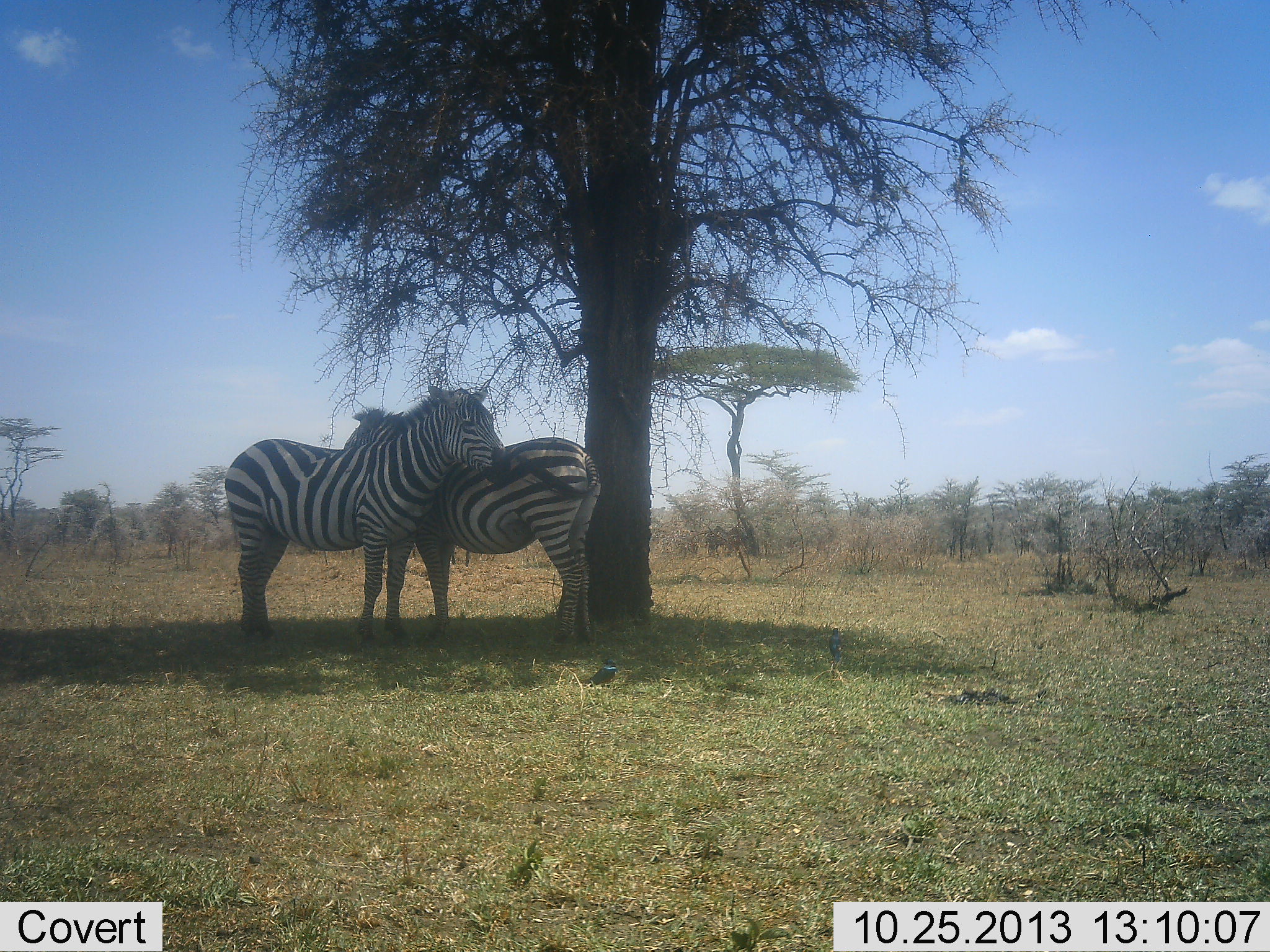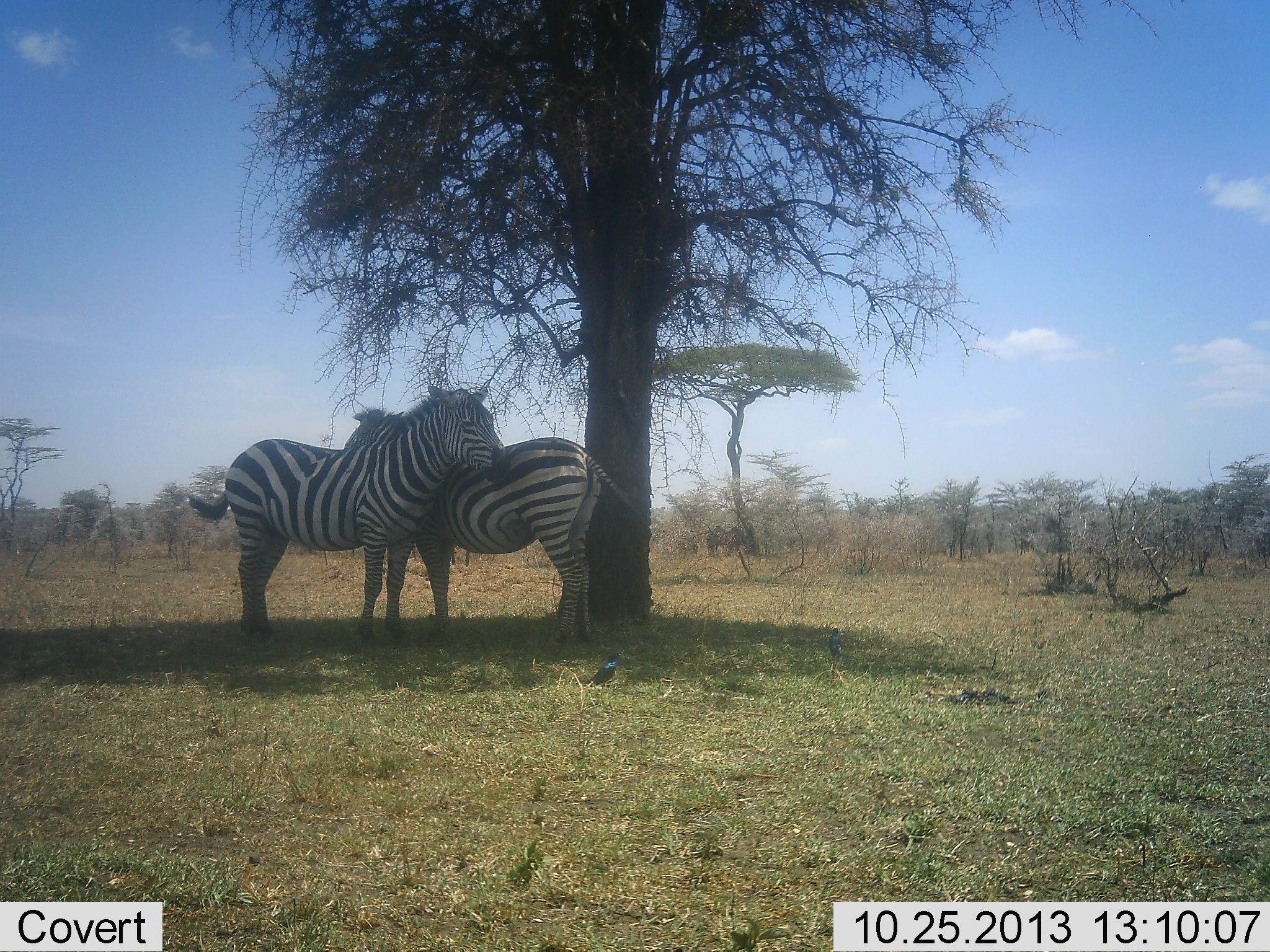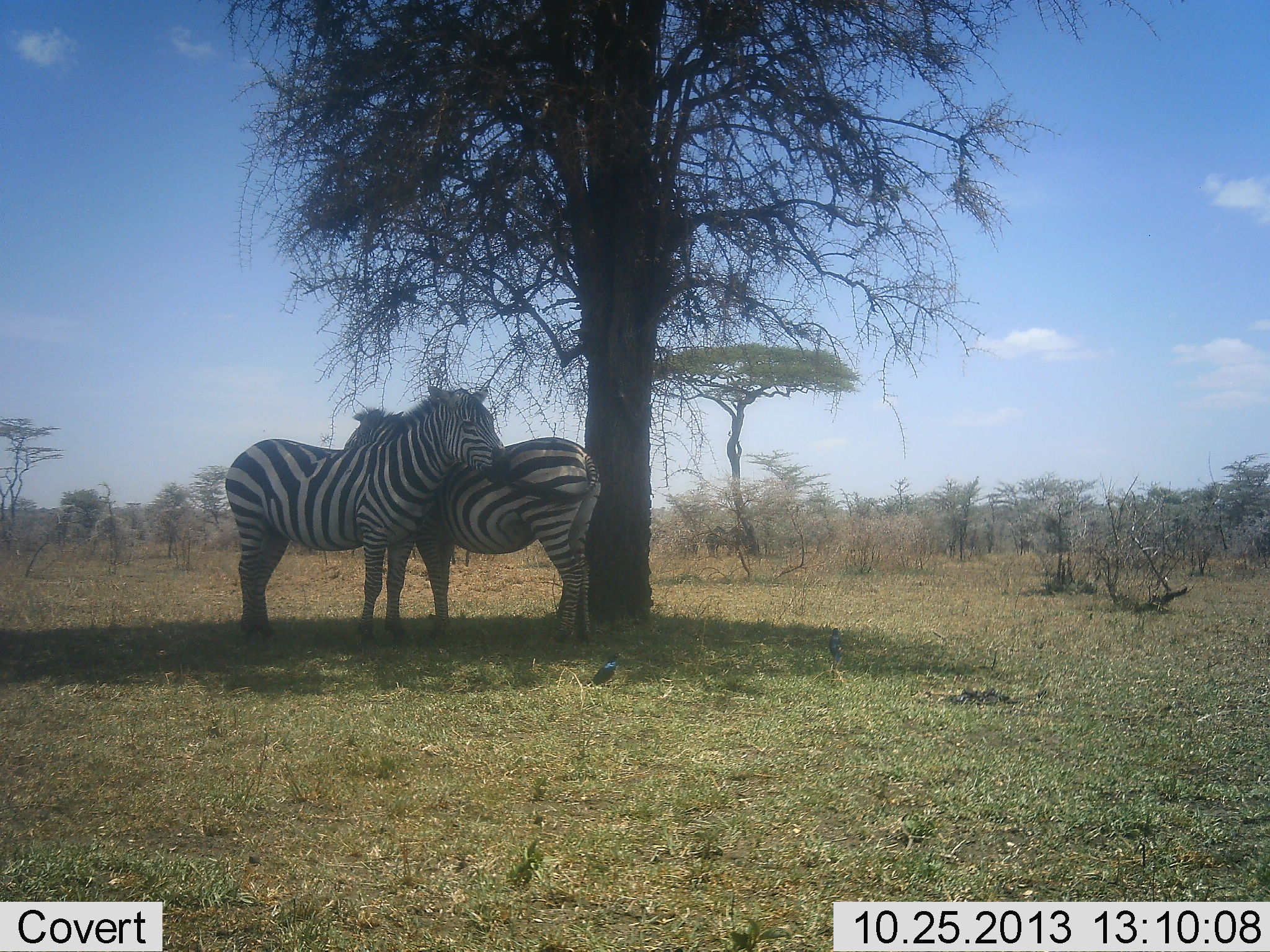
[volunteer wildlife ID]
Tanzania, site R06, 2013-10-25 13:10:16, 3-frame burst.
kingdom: Animalia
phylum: Chordata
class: Mammalia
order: Perissodactyla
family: Equidae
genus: Equus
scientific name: Equus quagga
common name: plains zebra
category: zebra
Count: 2.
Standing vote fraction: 69%.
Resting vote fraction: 11%.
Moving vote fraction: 3%.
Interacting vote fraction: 44%.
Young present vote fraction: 0%.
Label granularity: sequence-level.